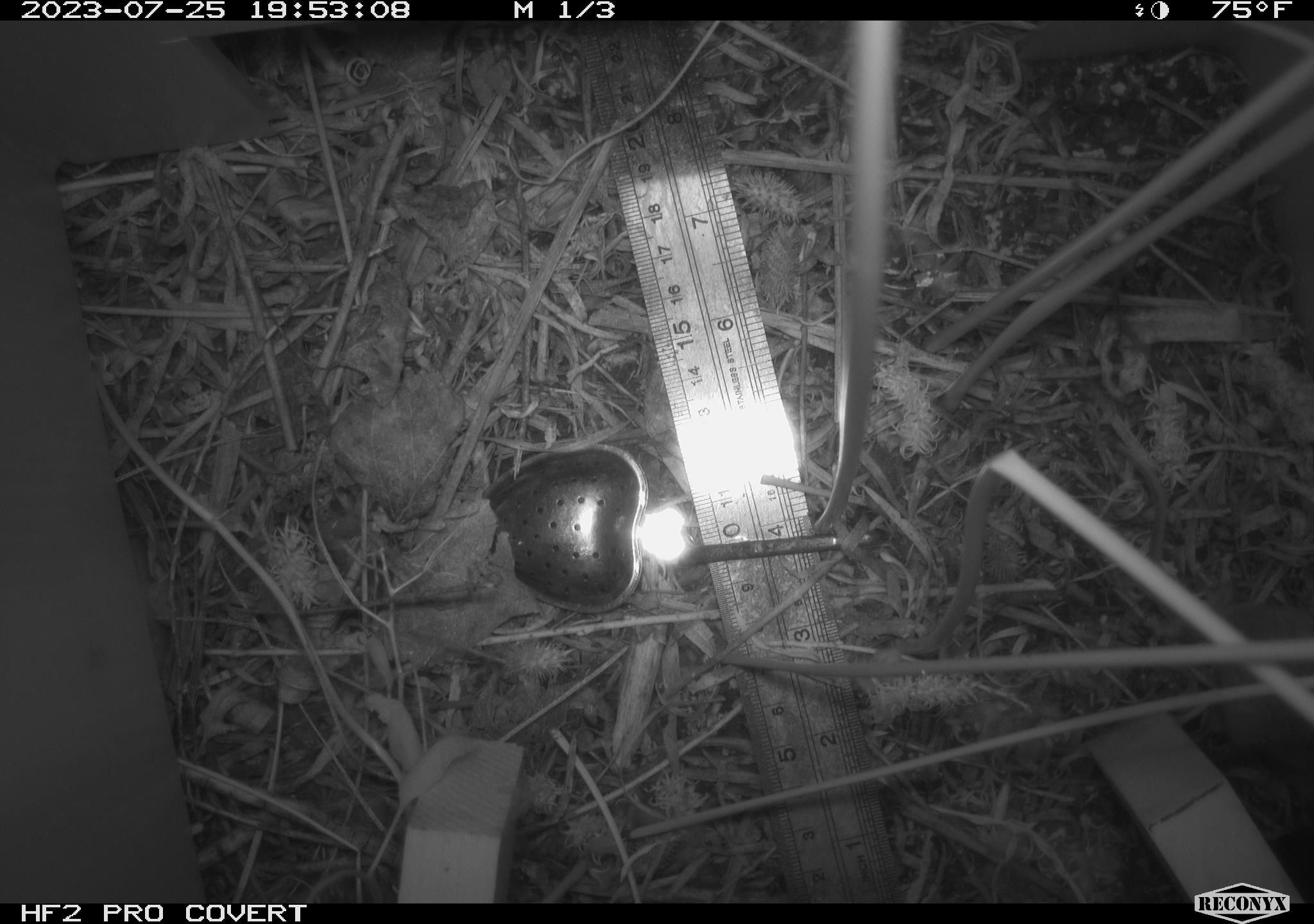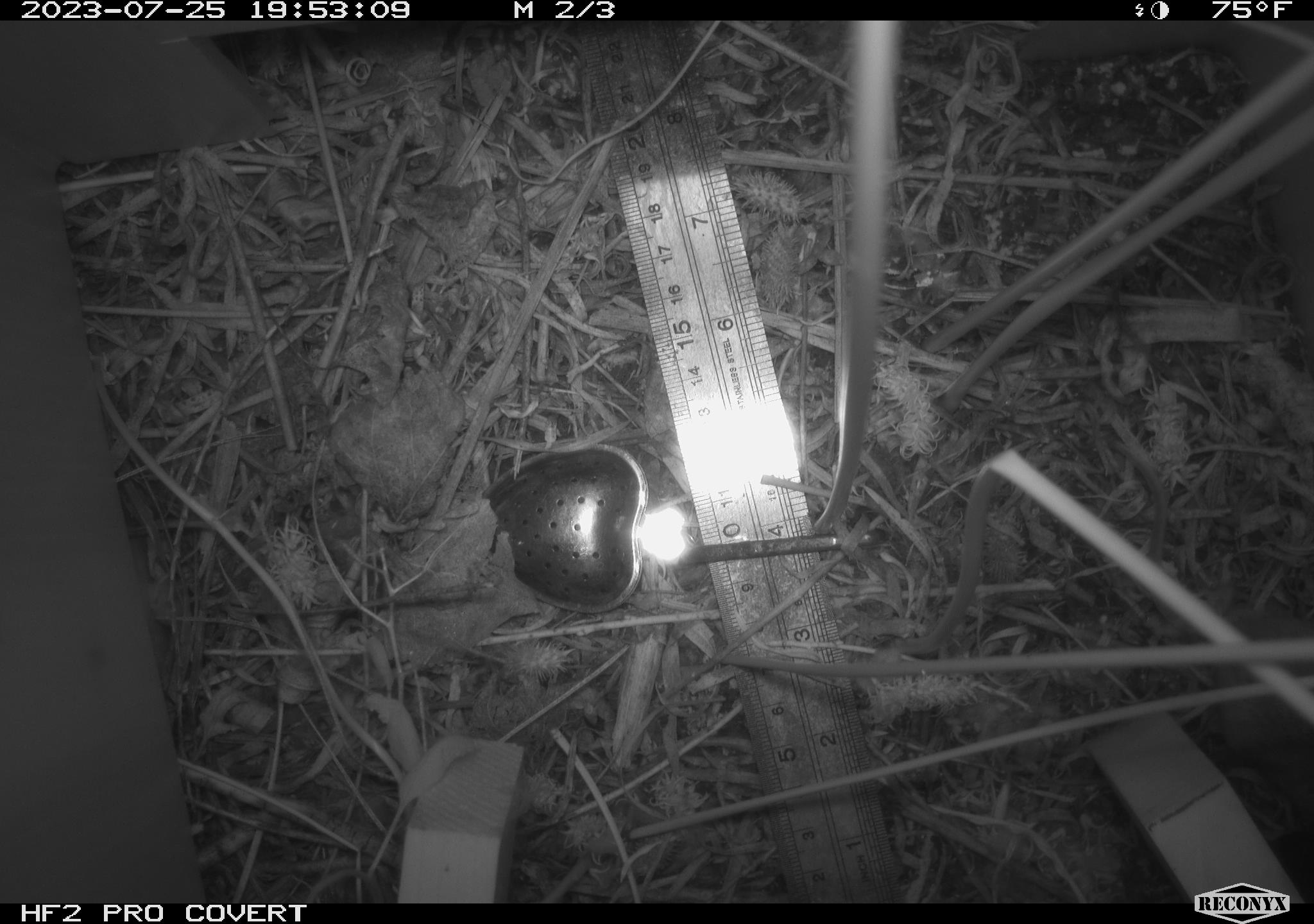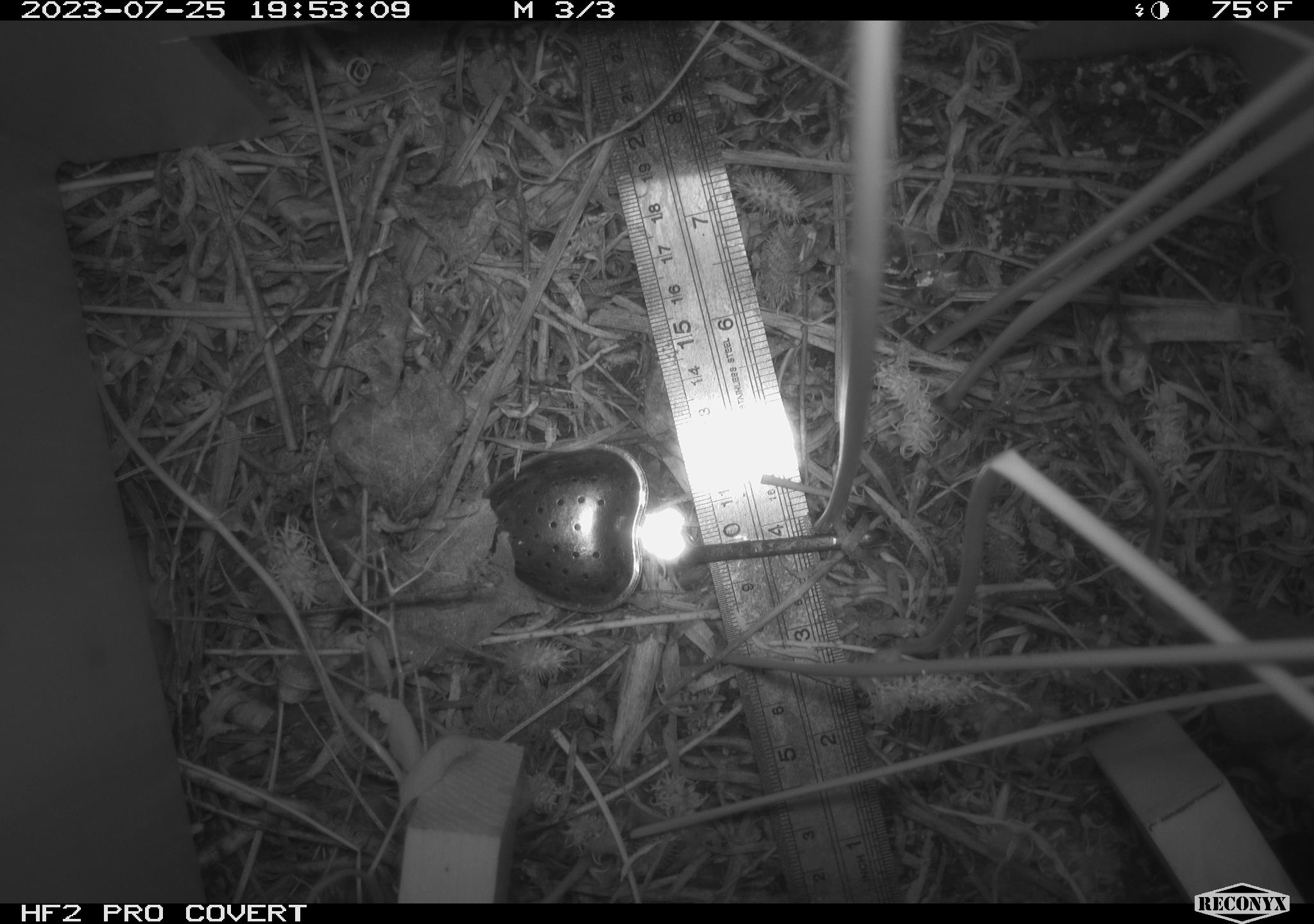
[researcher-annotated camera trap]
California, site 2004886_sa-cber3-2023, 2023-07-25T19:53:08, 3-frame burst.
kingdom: Animalia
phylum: Chordata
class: Mammalia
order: Rodentia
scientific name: Rodentia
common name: rodent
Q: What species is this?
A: Rodent (Rodentia).